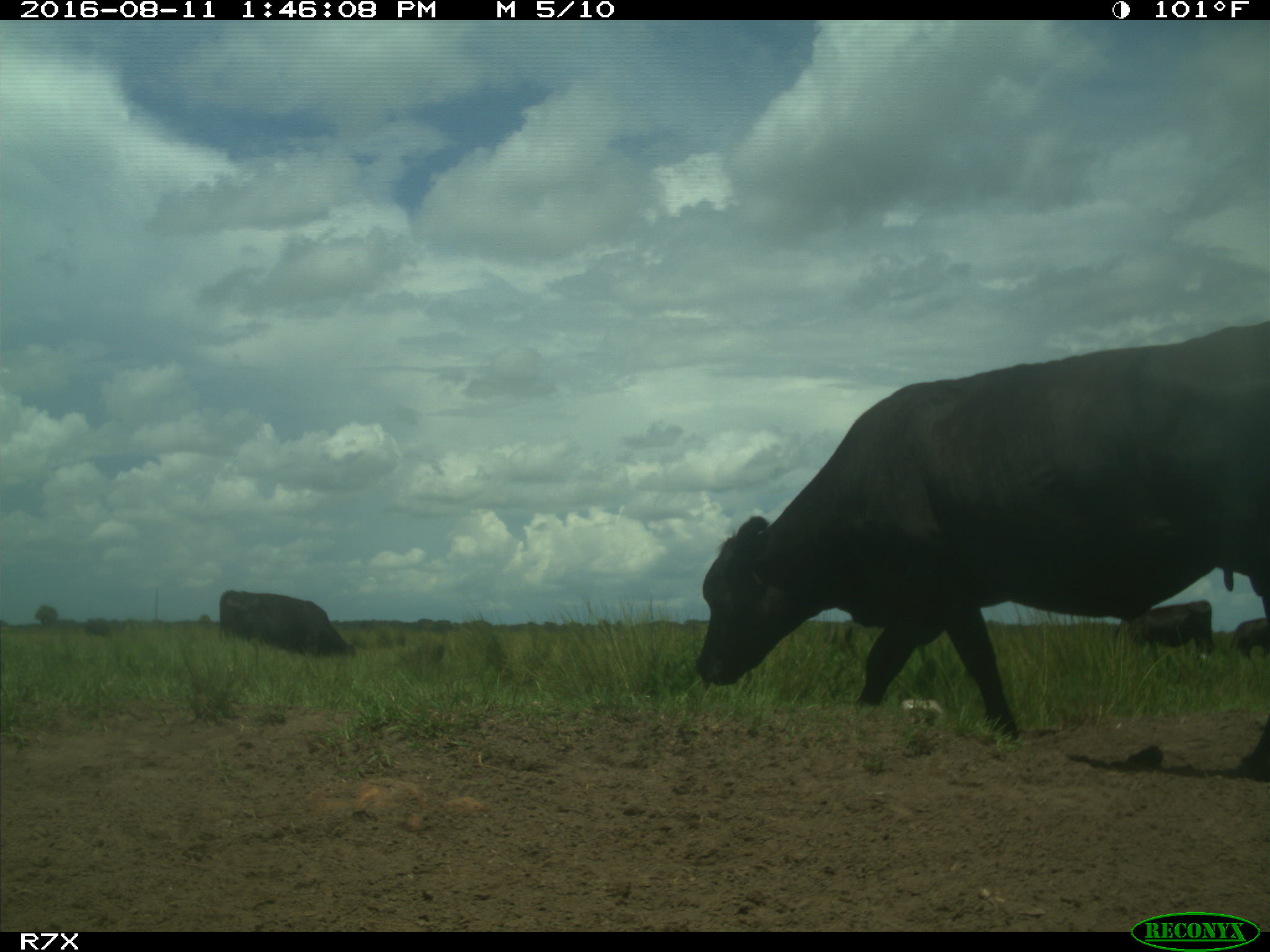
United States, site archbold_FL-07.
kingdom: Animalia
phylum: Chordata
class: Mammalia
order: Artiodactyla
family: Bovidae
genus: Bos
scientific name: Bos taurus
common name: domestic cow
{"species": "Bos taurus (domestic cow)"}